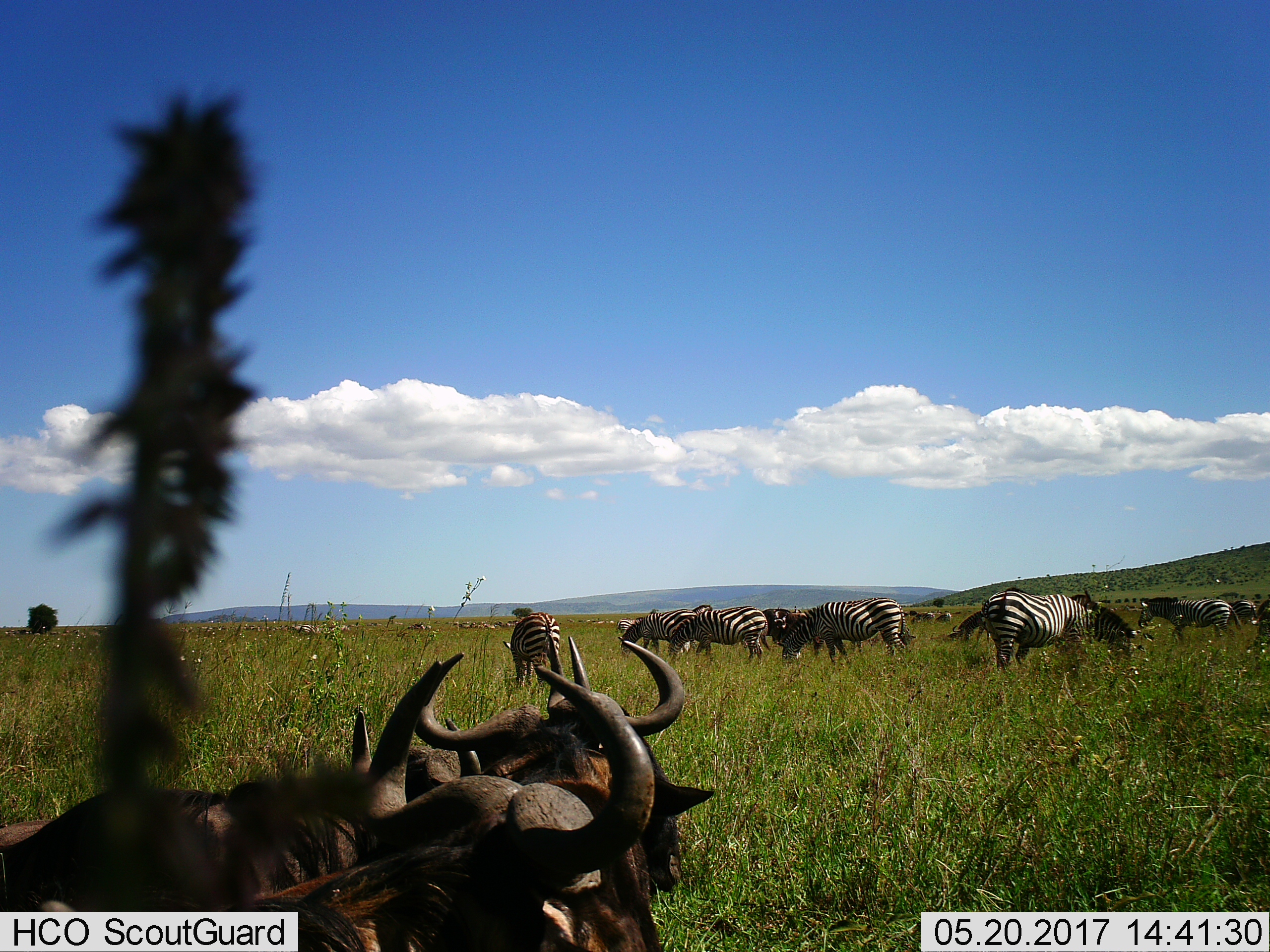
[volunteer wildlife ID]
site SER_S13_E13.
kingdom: Animalia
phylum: Chordata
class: Mammalia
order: Artiodactyla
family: Bovidae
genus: Syncerus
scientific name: Syncerus caffer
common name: african buffalo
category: buffalo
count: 4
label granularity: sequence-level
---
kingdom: Animalia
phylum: Chordata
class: Mammalia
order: Perissodactyla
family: Equidae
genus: Equus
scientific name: Equus quagga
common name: plains zebra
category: zebraplains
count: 11-50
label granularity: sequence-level